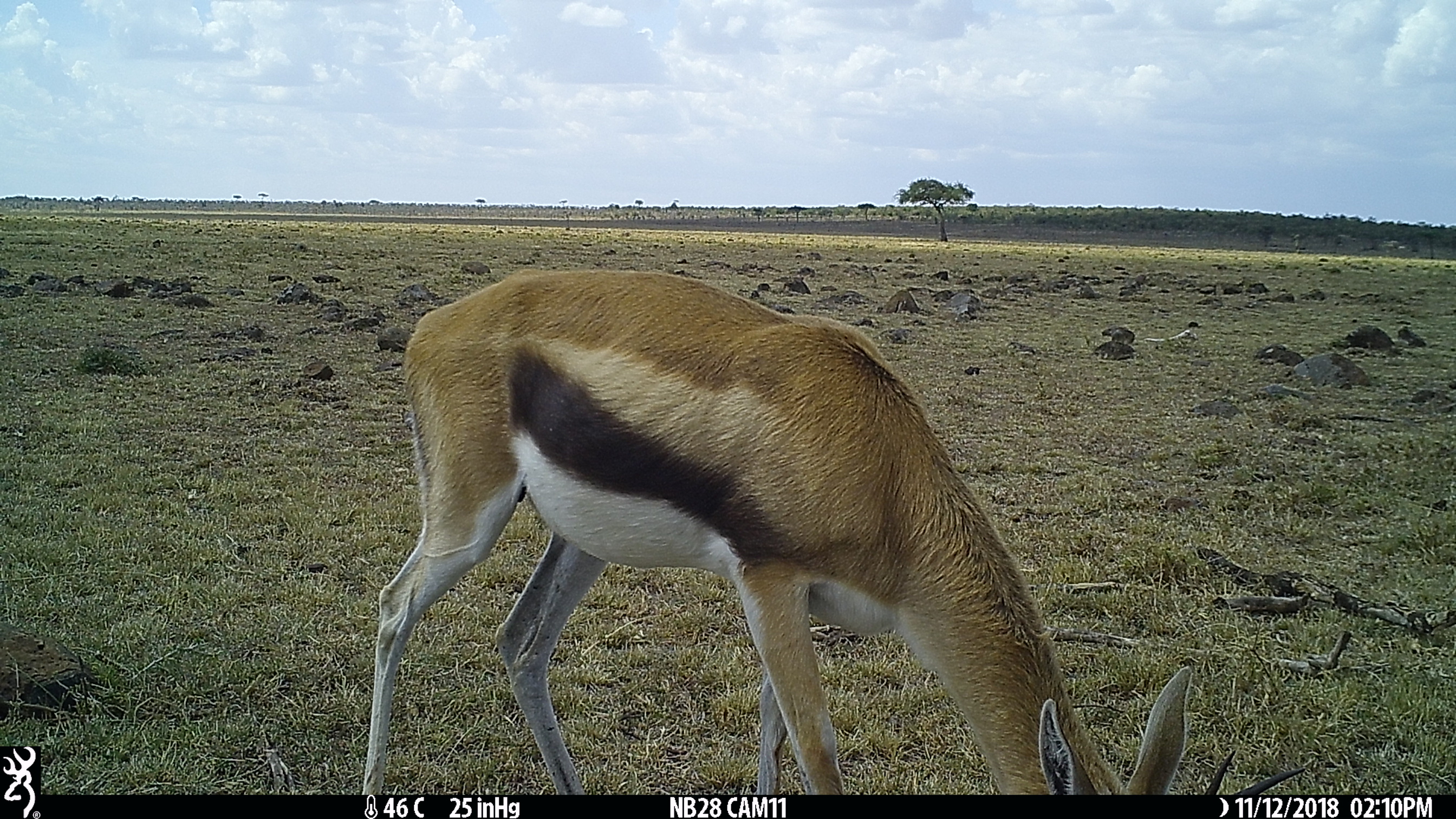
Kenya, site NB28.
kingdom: Animalia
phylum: Chordata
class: Mammalia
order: Artiodactyla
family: Bovidae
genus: Eudorcas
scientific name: Eudorcas thomsonii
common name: thomon's gazelle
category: gazelle thomsons